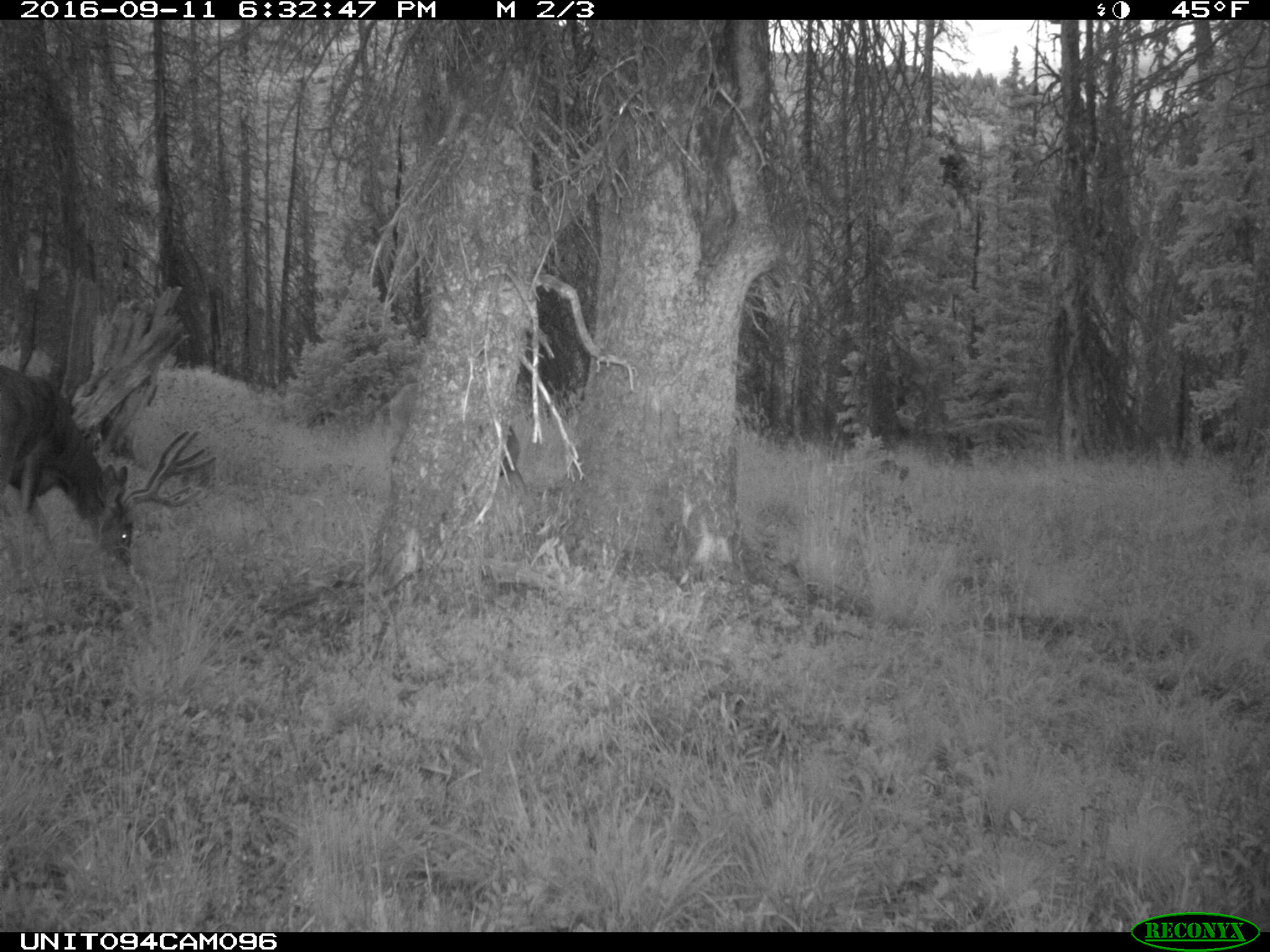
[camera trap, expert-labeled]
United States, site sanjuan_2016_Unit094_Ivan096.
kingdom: Animalia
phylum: Chordata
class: Mammalia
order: Artiodactyla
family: Cervidae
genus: Odocoileus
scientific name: Odocoileus hemionus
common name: mule deer